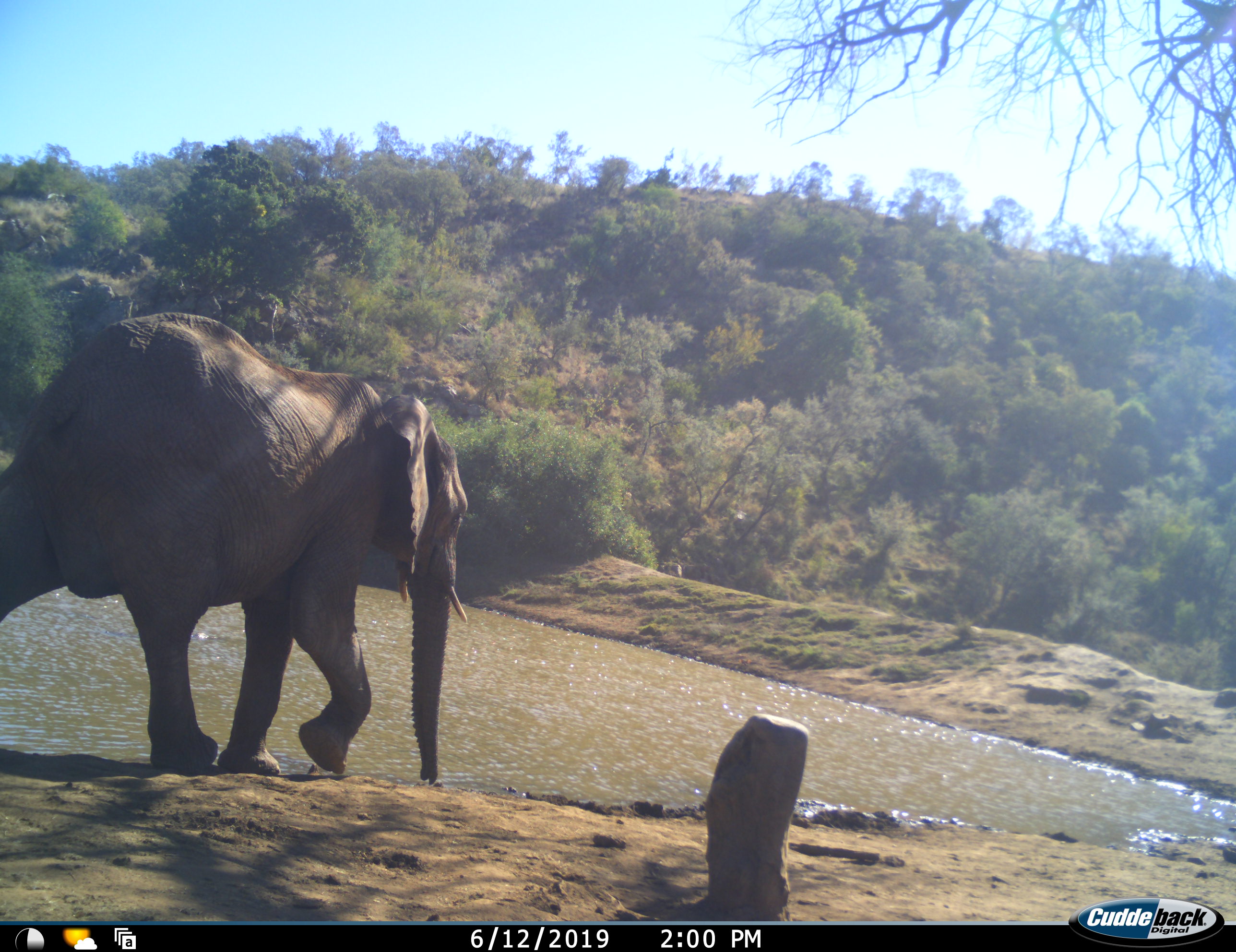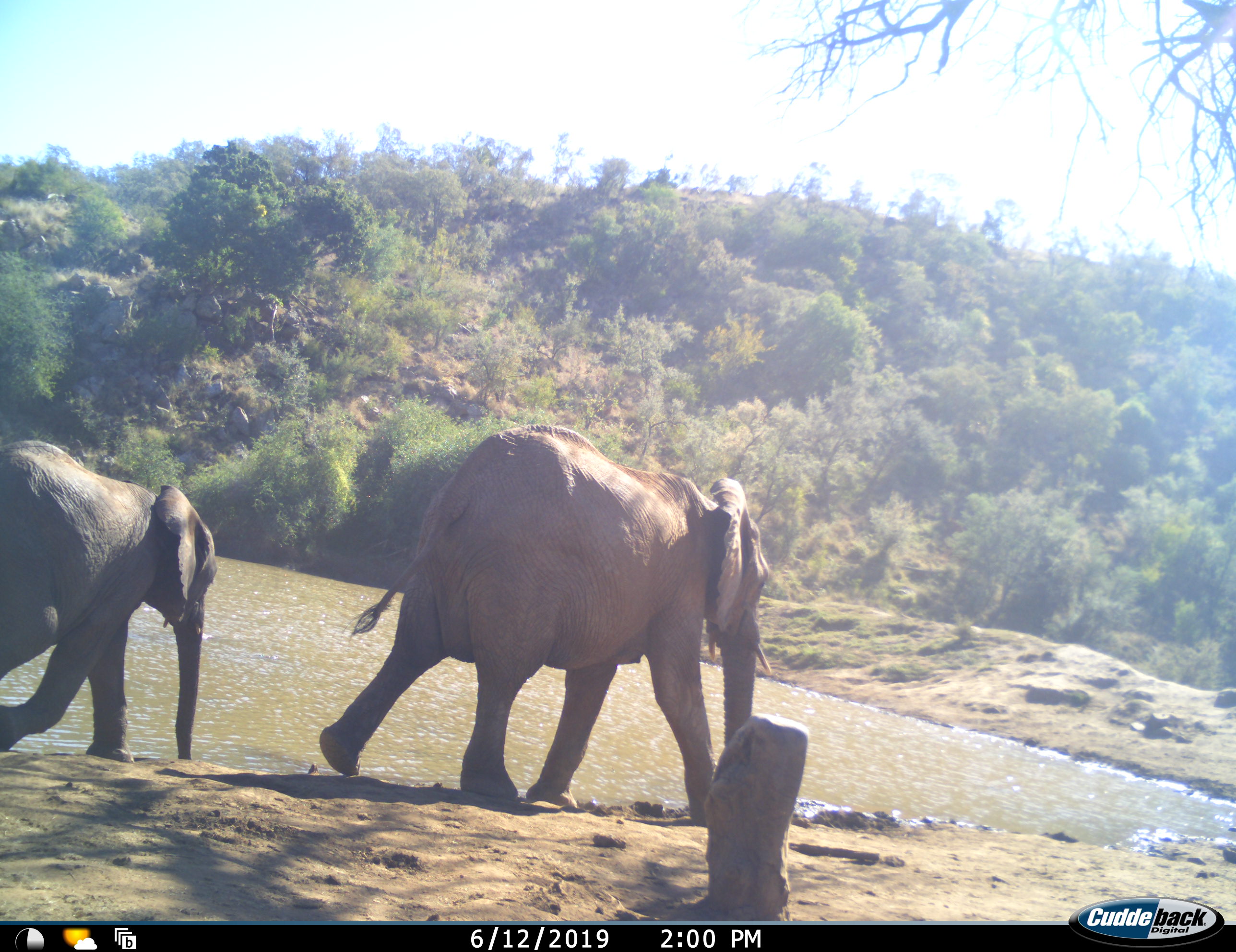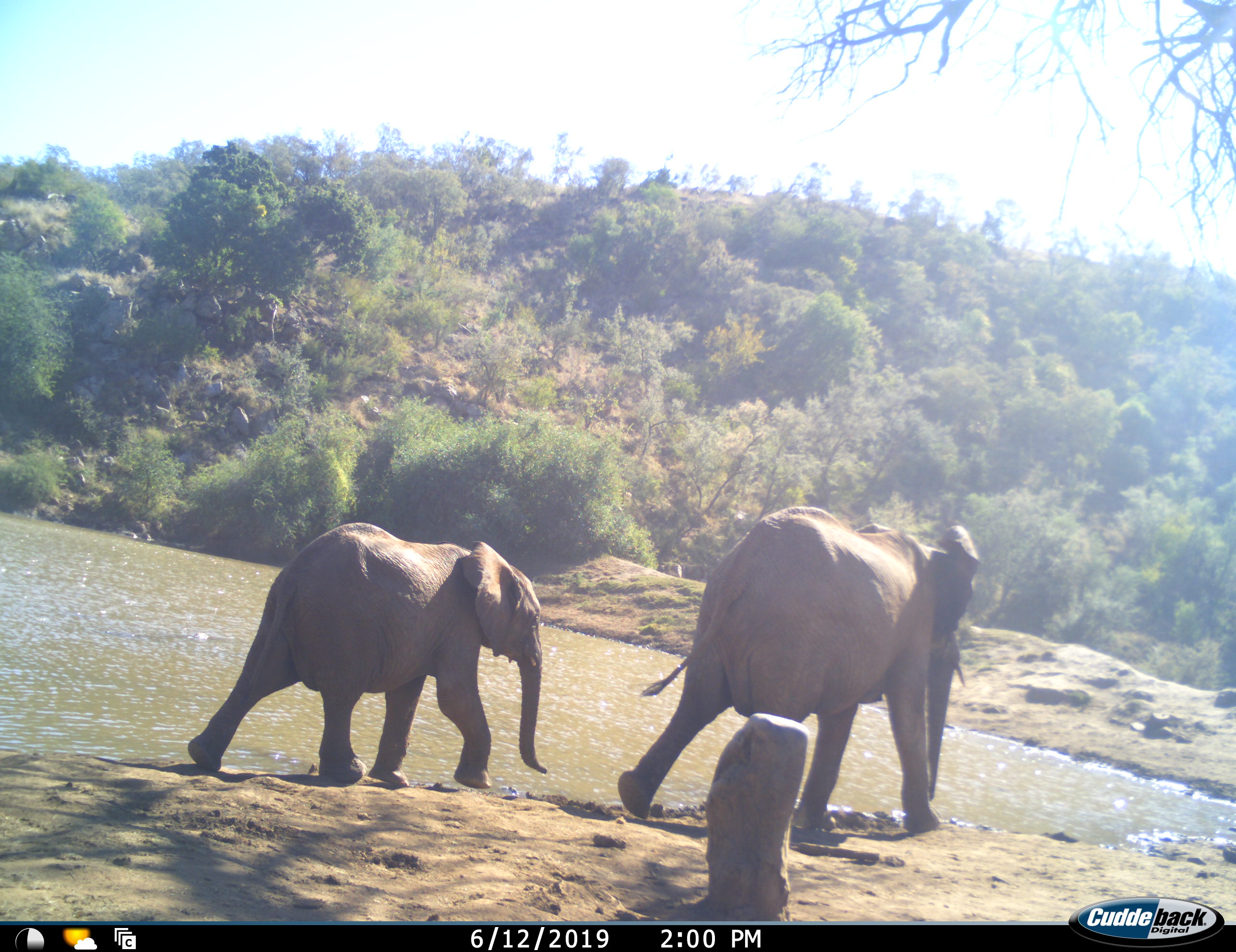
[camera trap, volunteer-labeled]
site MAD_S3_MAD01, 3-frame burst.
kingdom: Animalia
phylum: Chordata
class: Mammalia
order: Proboscidea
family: Elephantidae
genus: Loxodonta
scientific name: Loxodonta africana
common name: african bush elephant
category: elephant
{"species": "elephant (african bush elephant) (Loxodonta africana)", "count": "2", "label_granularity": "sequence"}